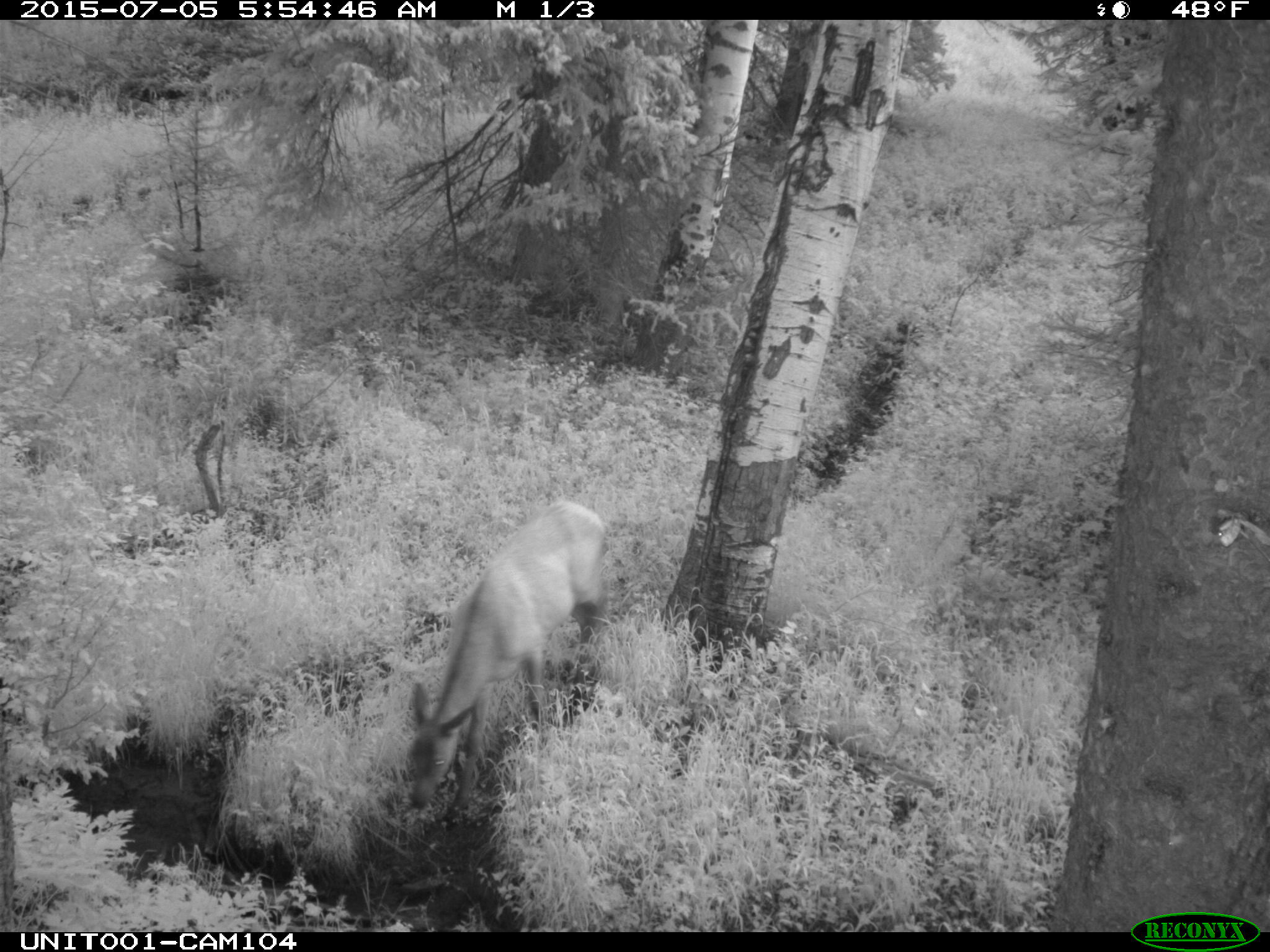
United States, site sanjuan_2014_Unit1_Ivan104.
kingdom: Animalia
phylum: Chordata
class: Mammalia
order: Artiodactyla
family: Cervidae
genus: Cervus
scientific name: Cervus elaphus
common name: red deer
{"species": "Cervus elaphus (red deer)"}